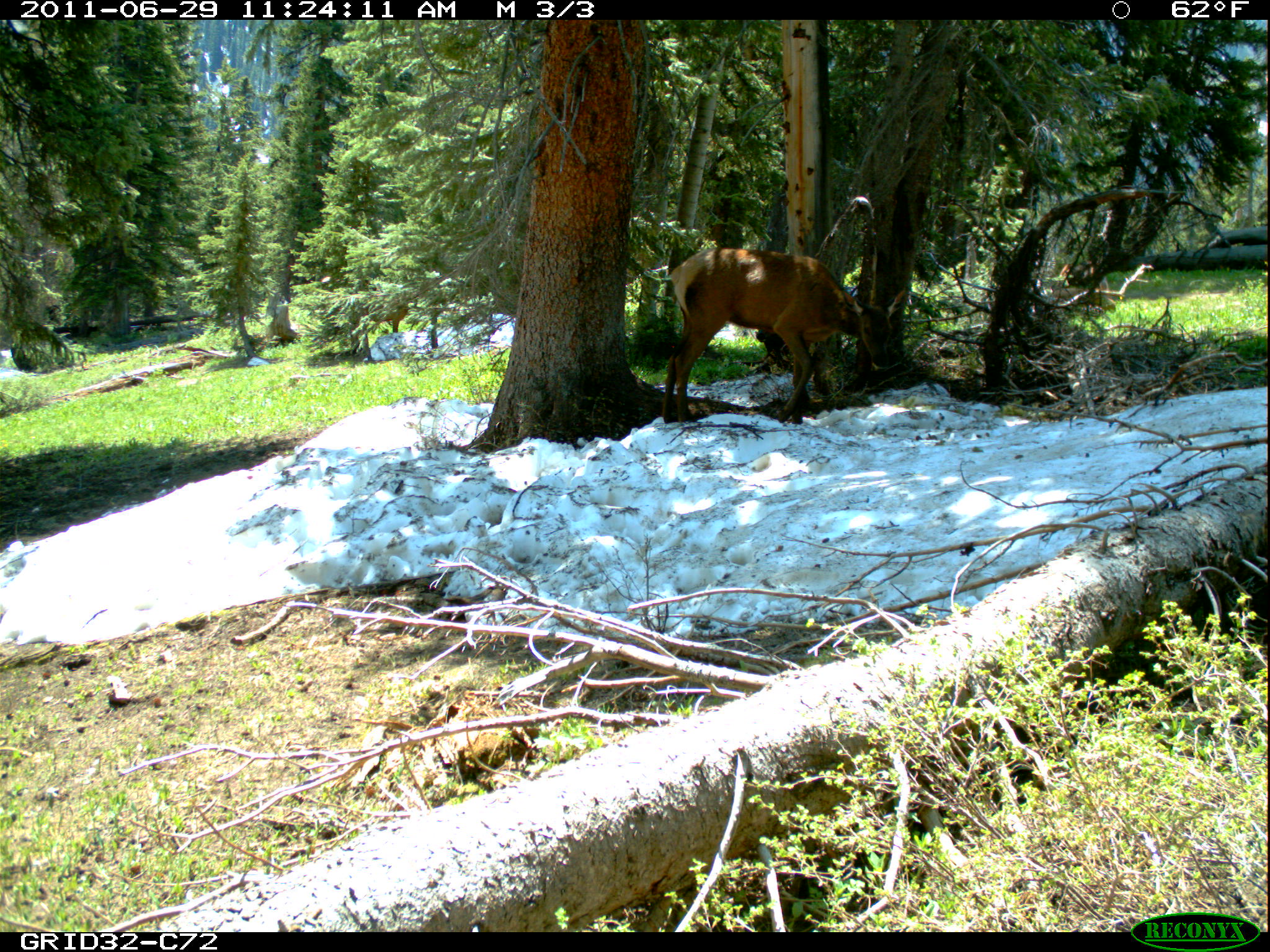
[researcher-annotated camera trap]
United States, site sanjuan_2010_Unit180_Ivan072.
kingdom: Animalia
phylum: Chordata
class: Mammalia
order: Artiodactyla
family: Cervidae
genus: Cervus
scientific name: Cervus elaphus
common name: red deer